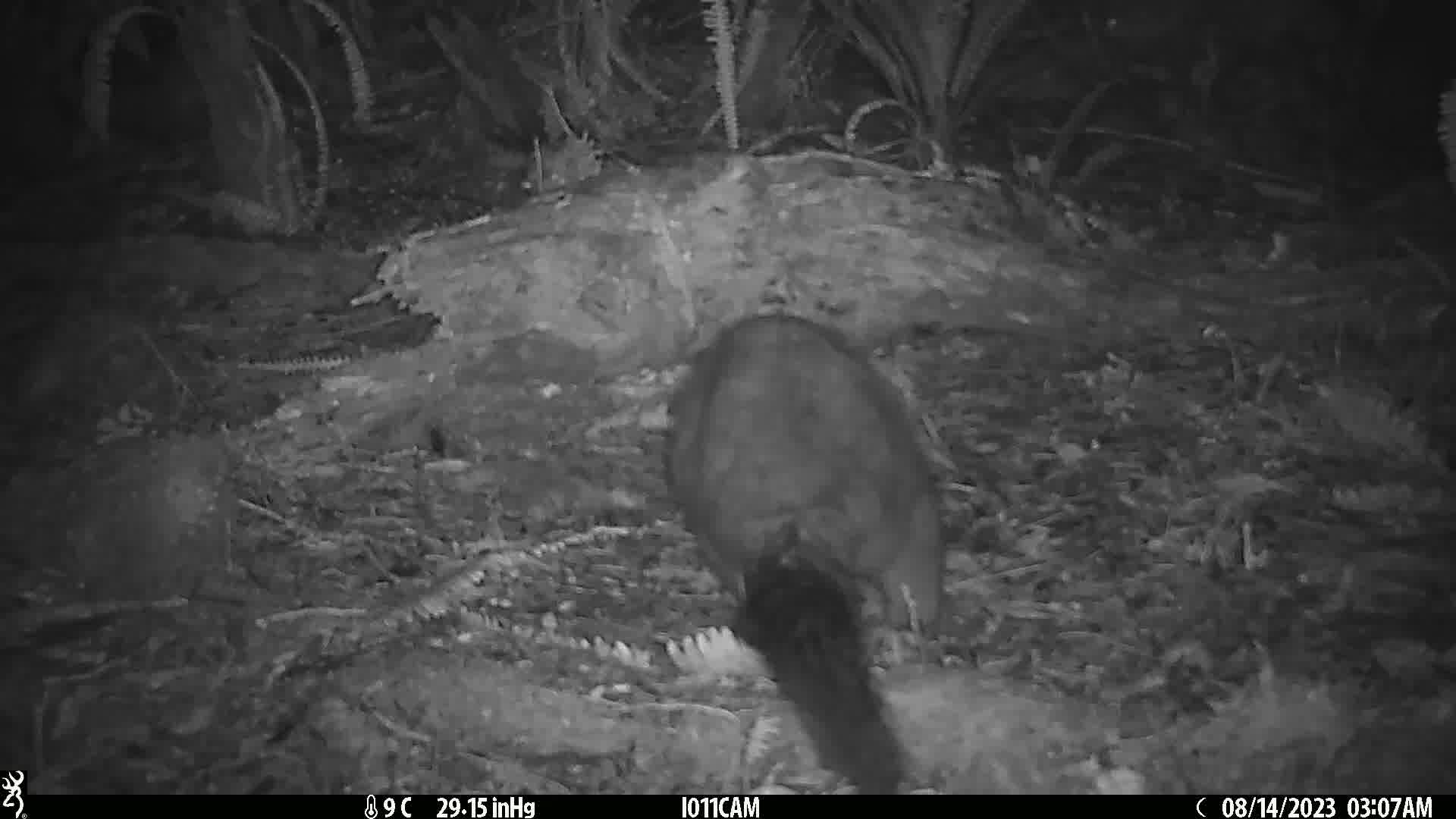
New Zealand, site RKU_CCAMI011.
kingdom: Animalia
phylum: Chordata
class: Mammalia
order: Diprotodontia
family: Phalangeridae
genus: Trichosurus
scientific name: Trichosurus vulpecula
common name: common brushtail possum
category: possum